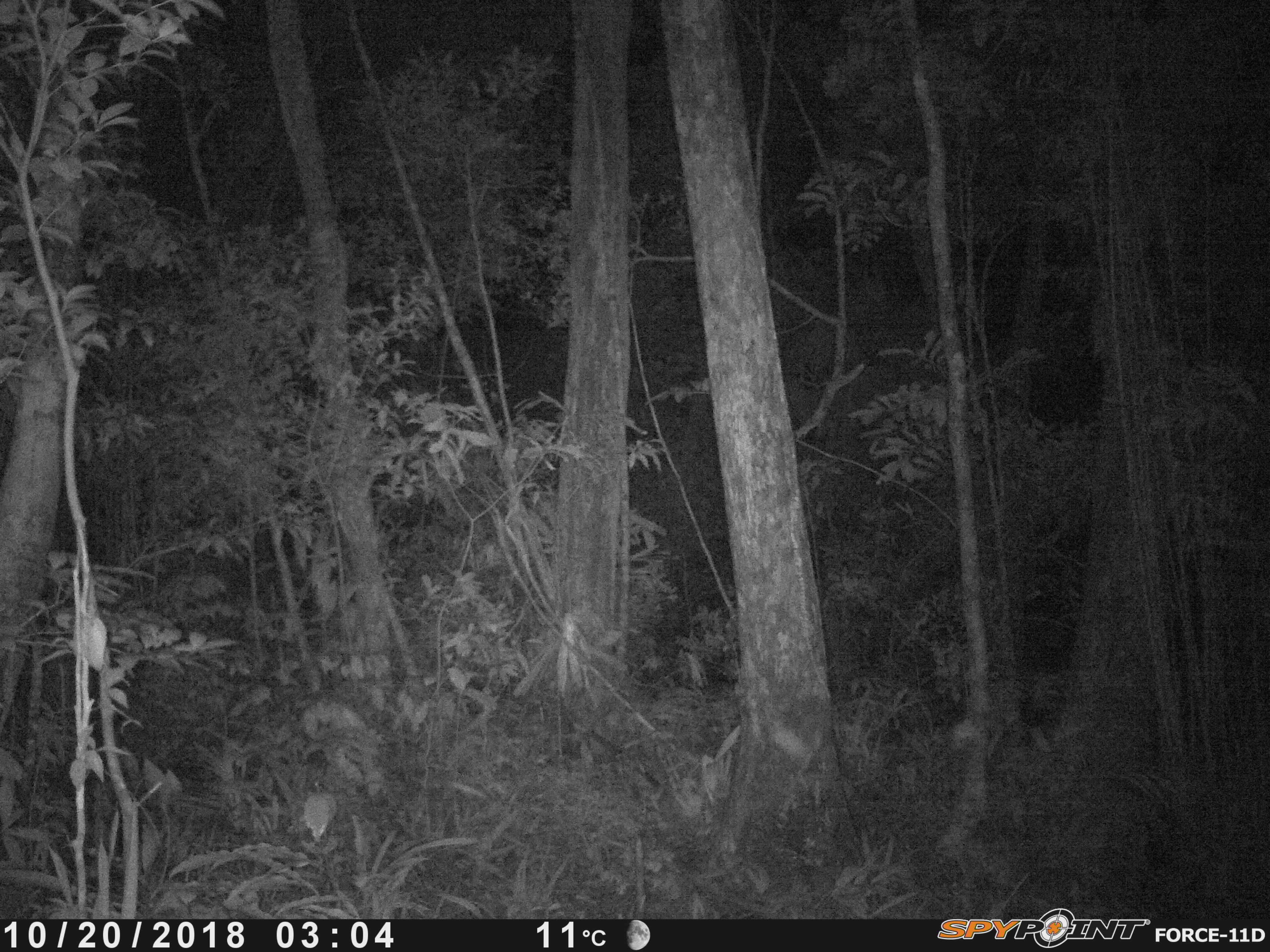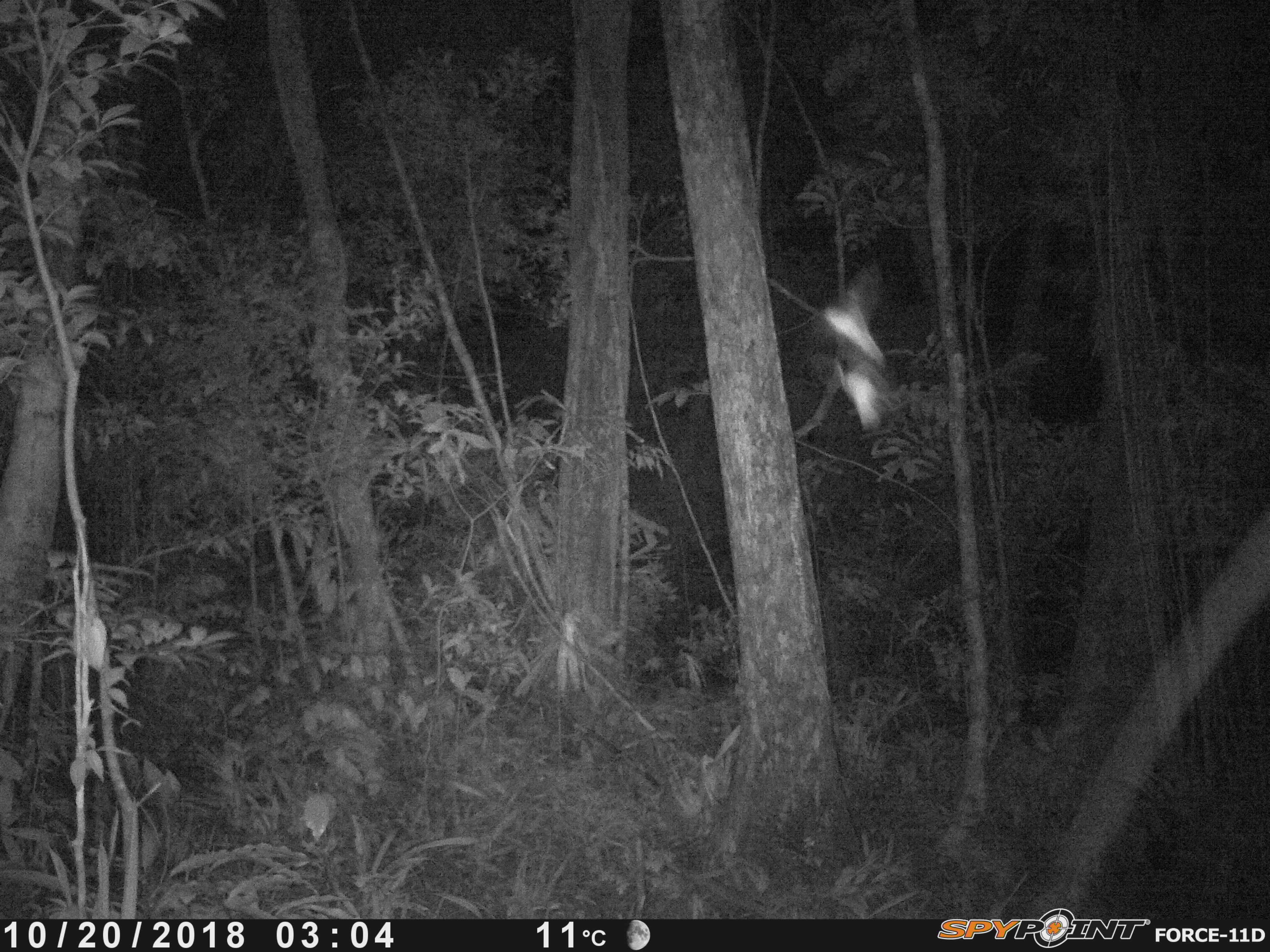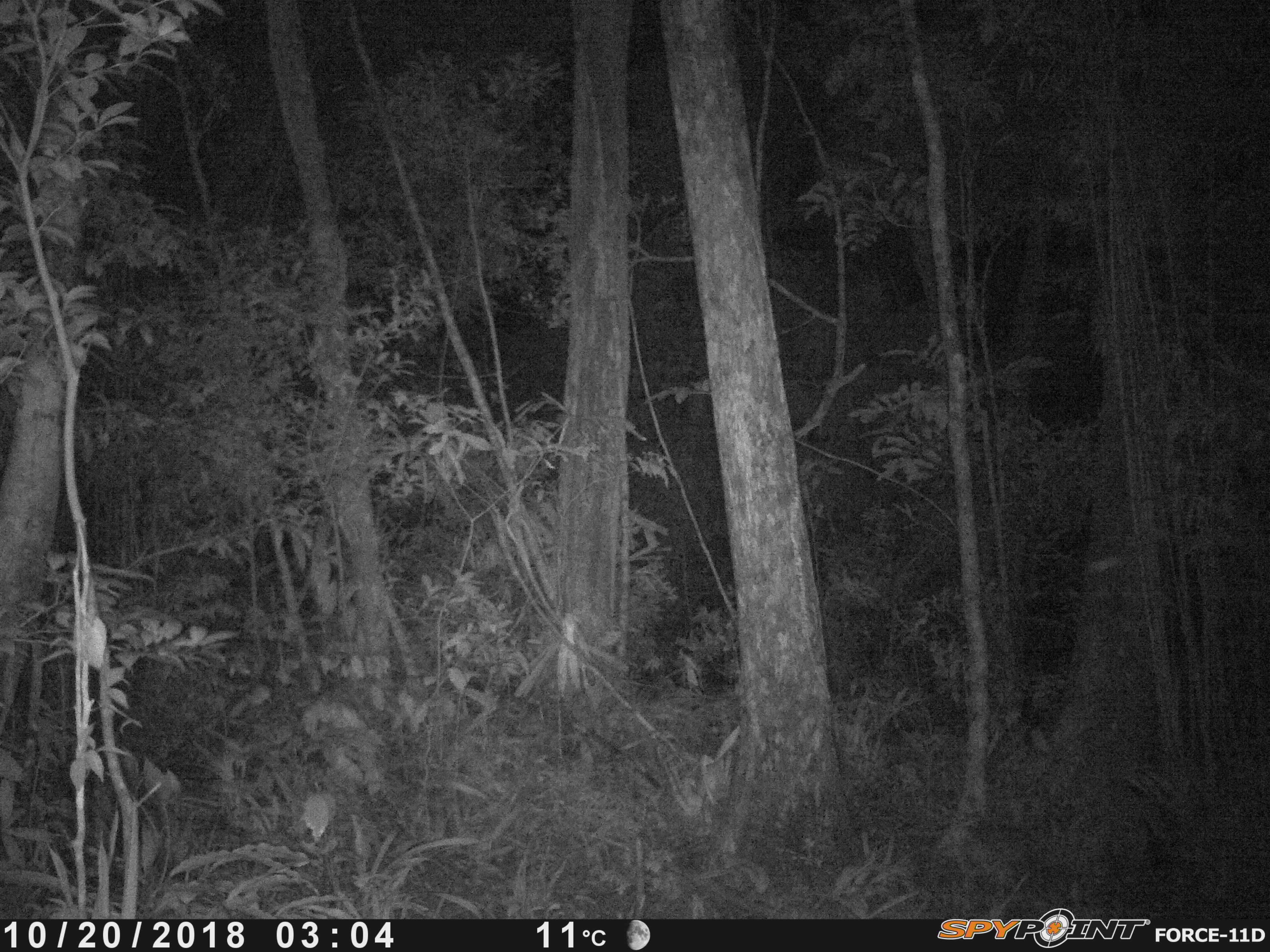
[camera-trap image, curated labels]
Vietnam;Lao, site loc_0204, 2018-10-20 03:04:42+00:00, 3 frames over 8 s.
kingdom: Animalia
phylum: Arthropoda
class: Insecta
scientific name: Insecta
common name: insect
Insect (Insecta). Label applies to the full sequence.